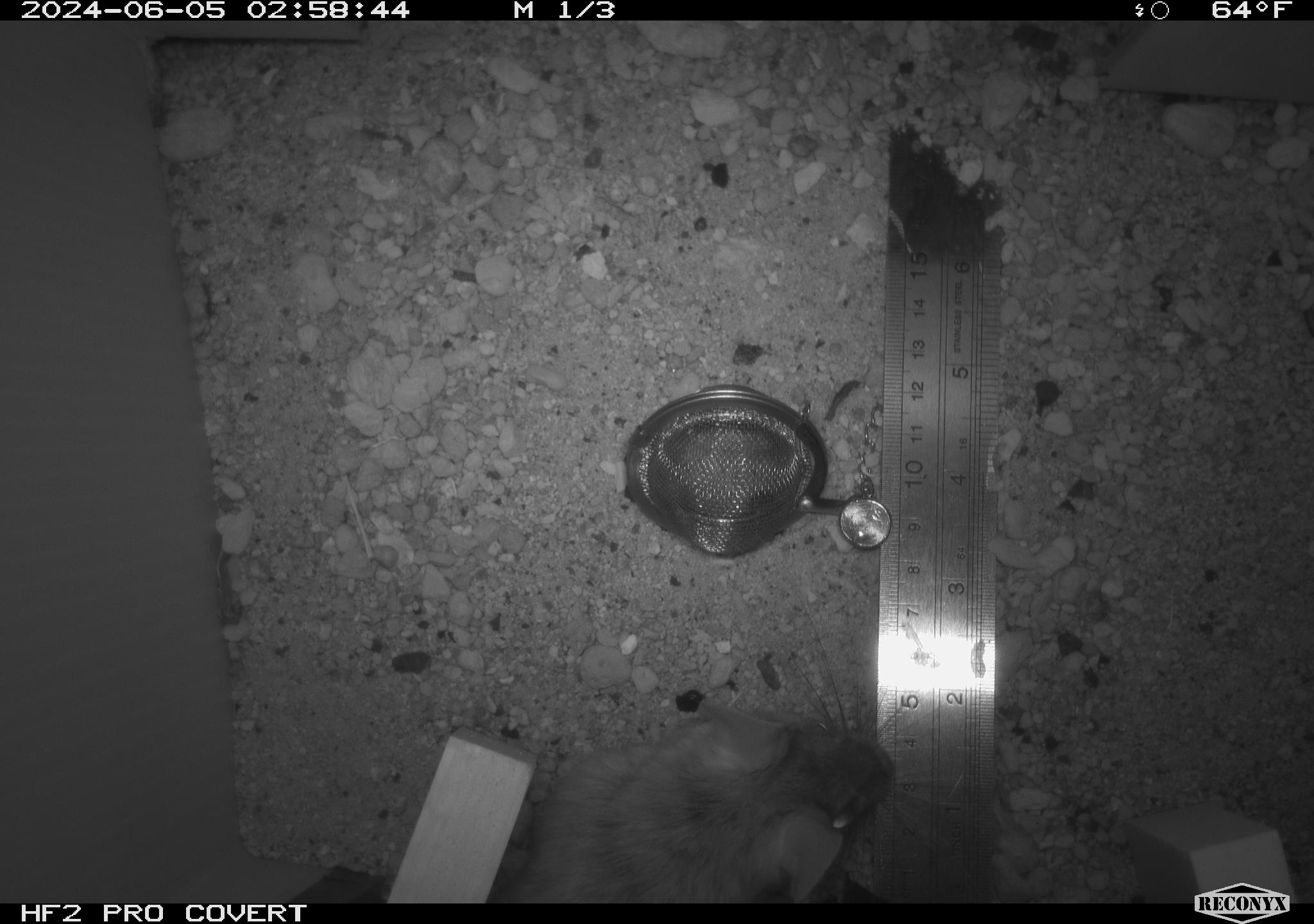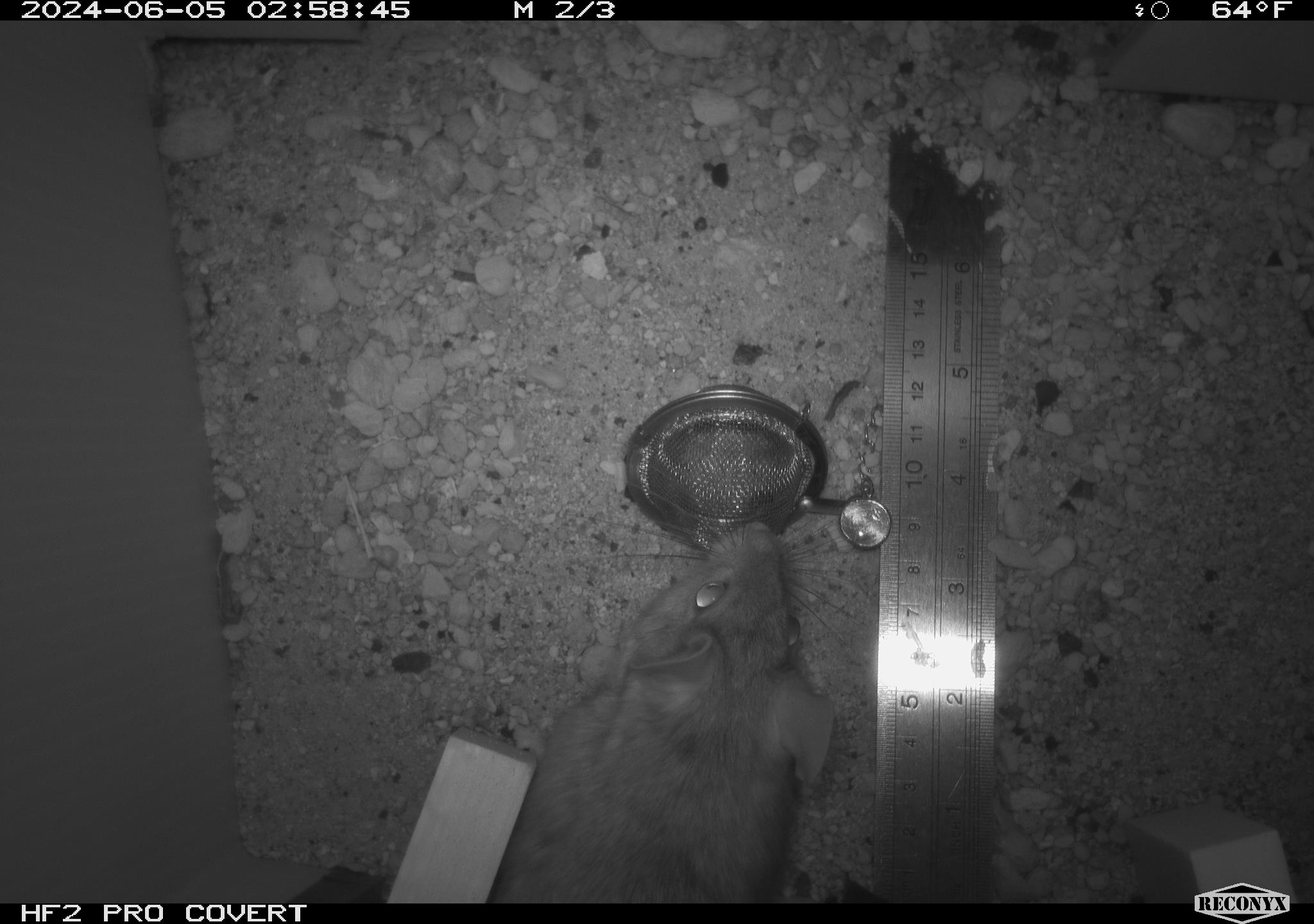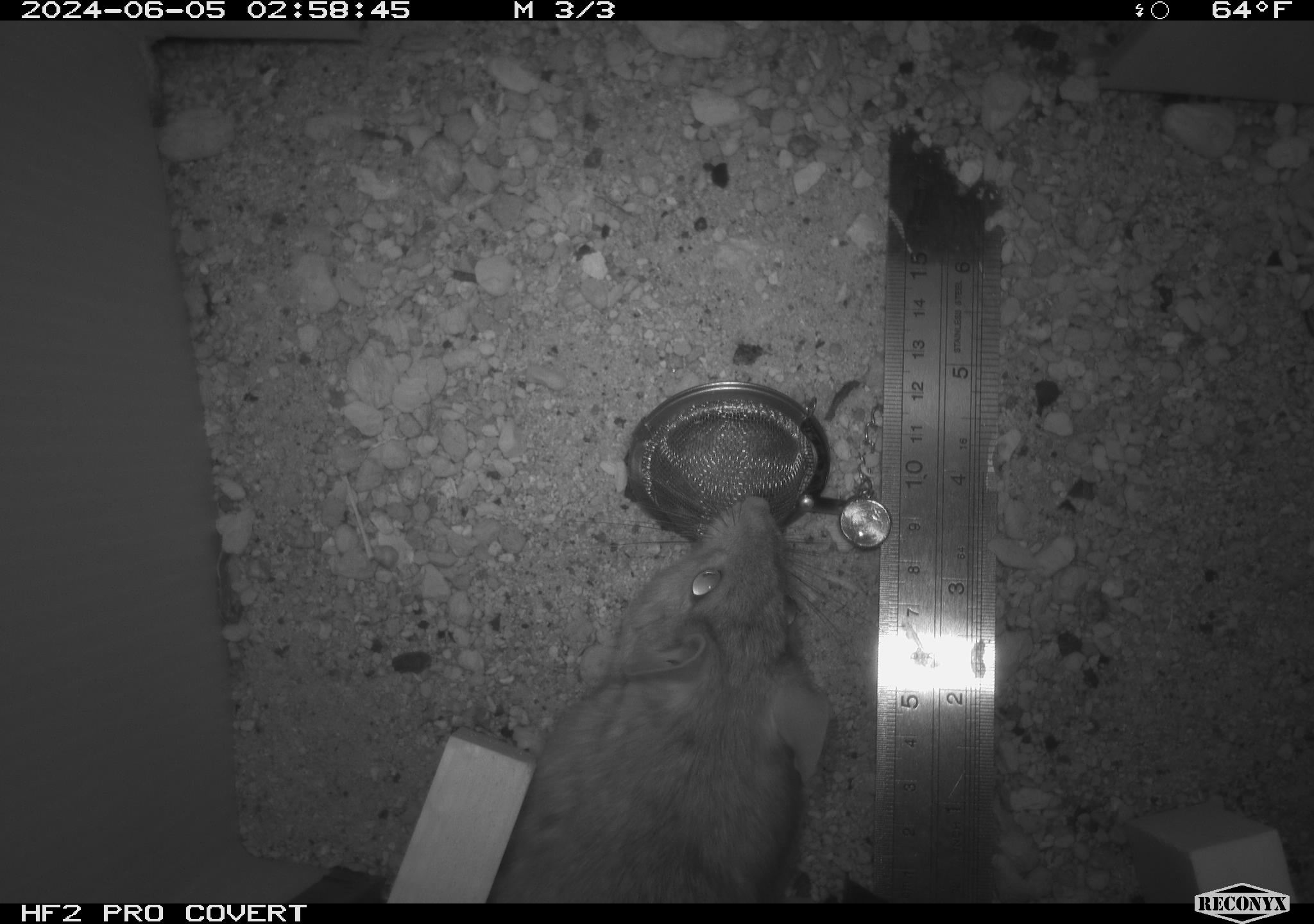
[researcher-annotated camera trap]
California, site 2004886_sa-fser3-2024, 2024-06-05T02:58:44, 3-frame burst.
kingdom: Animalia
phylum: Chordata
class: Mammalia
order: Rodentia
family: Sciuridae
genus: Neotamias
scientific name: Neotamias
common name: western chipmunks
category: neotamias species